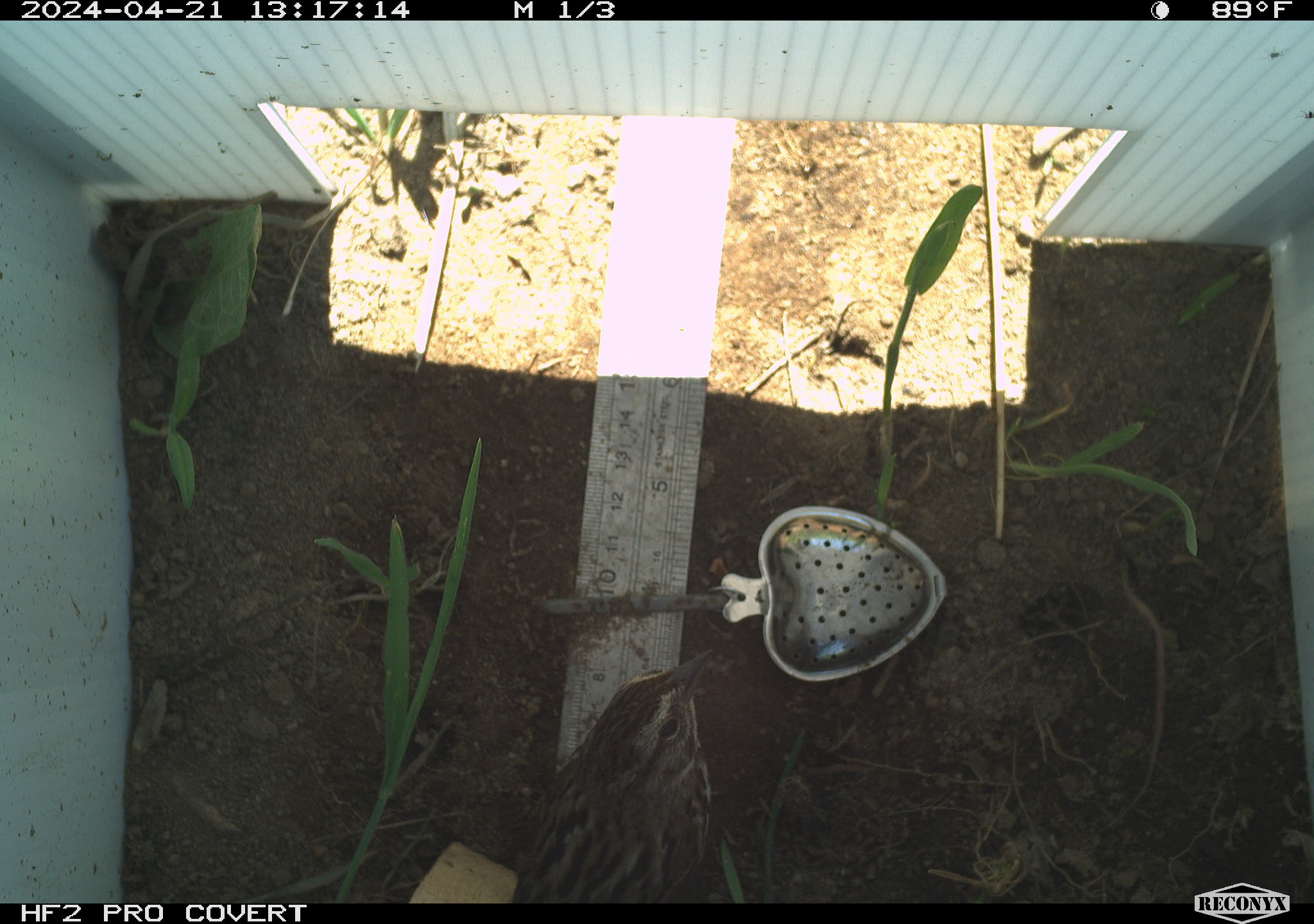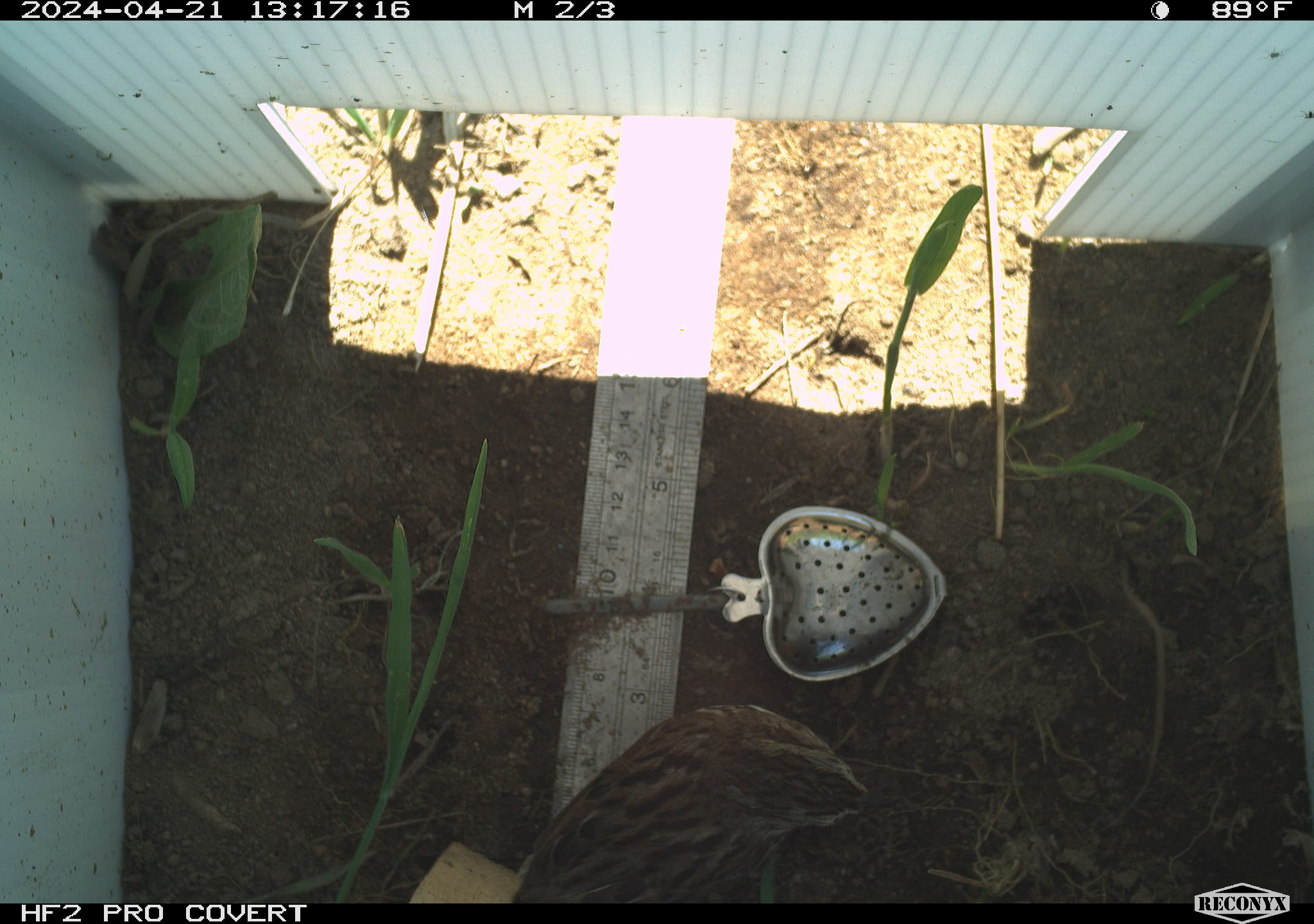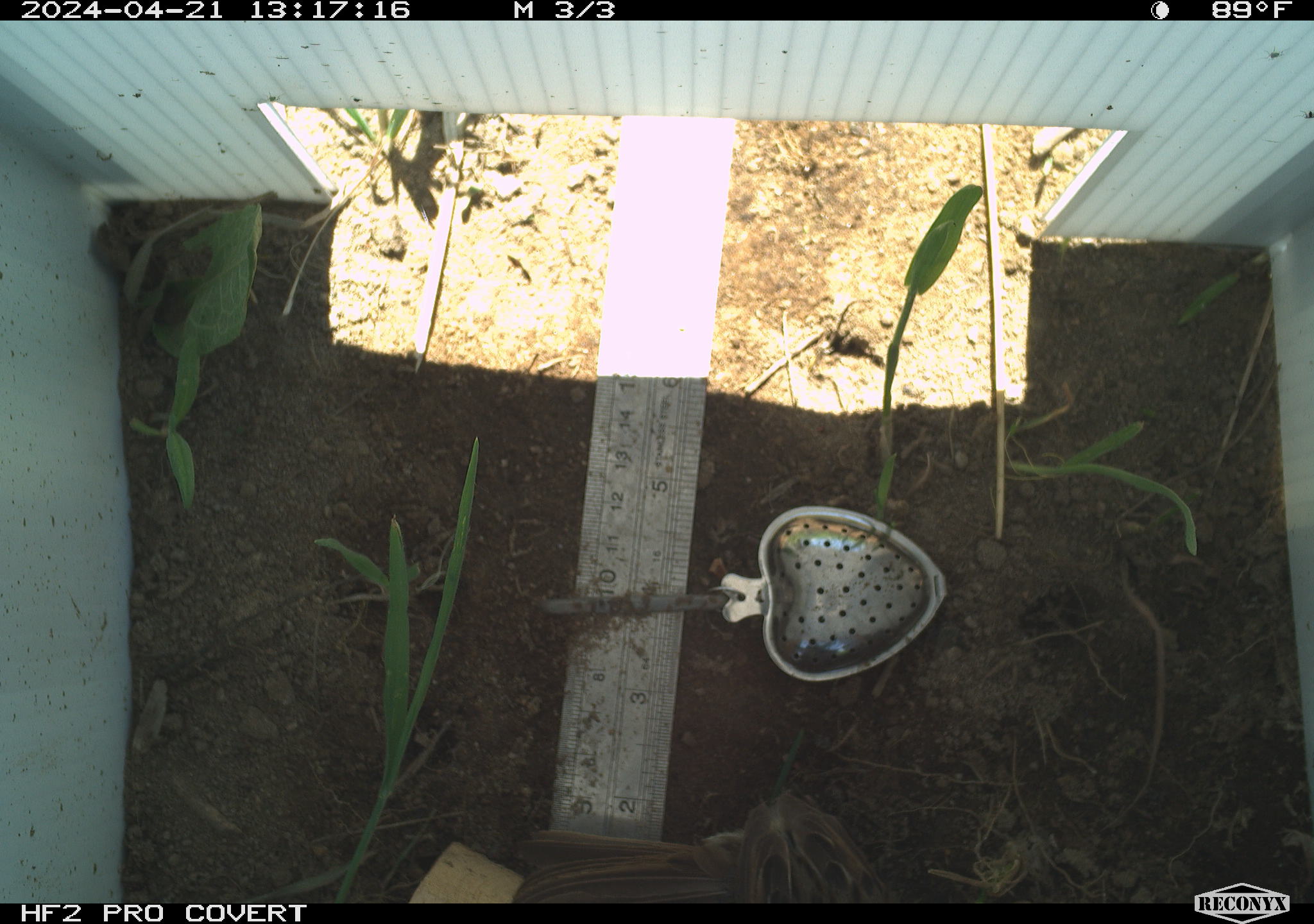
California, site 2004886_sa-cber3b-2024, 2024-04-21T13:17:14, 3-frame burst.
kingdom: Animalia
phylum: Chordata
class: Aves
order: Passeriformes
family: Passerellidae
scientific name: Passerellidae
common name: new world sparrows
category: passerellidae family